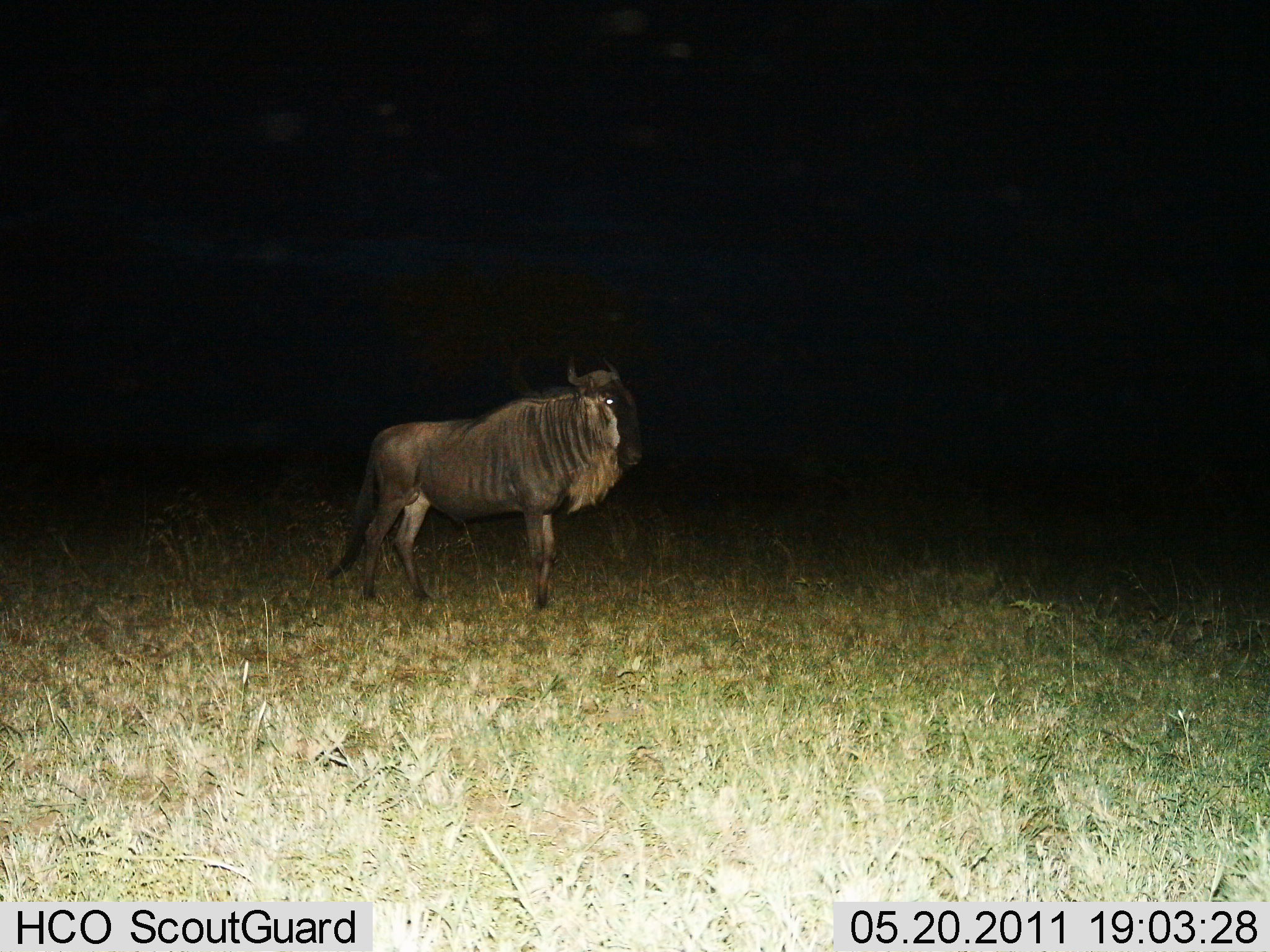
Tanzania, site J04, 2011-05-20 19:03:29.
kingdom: Animalia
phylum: Chordata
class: Mammalia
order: Artiodactyla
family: Bovidae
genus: Connochaetes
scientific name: Connochaetes taurinus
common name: blue wildebeest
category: wildebeest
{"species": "wildebeest (blue wildebeest) (Connochaetes taurinus)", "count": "1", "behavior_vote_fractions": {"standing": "93%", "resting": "0%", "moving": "7%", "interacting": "0%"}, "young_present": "0%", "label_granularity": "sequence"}